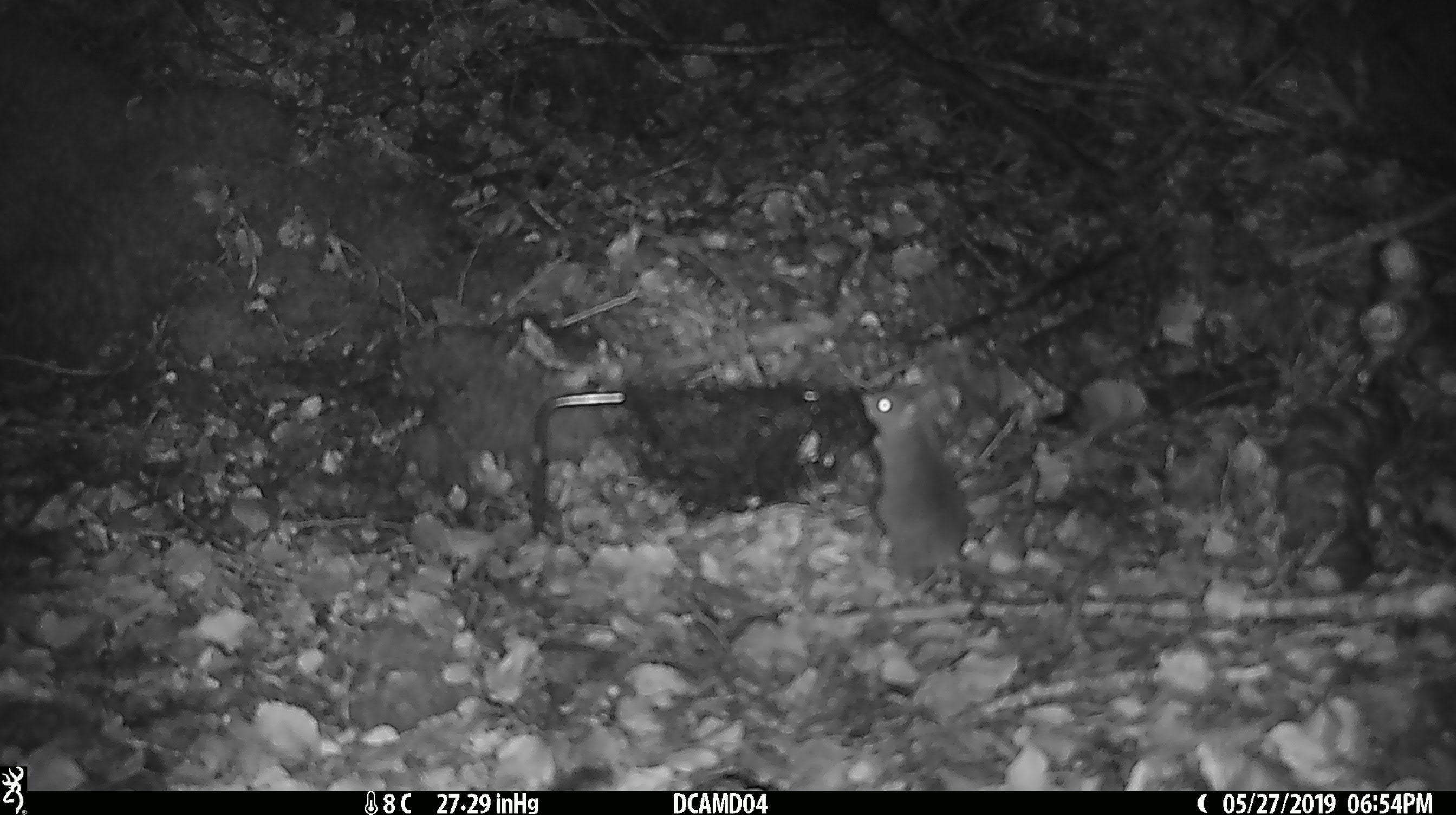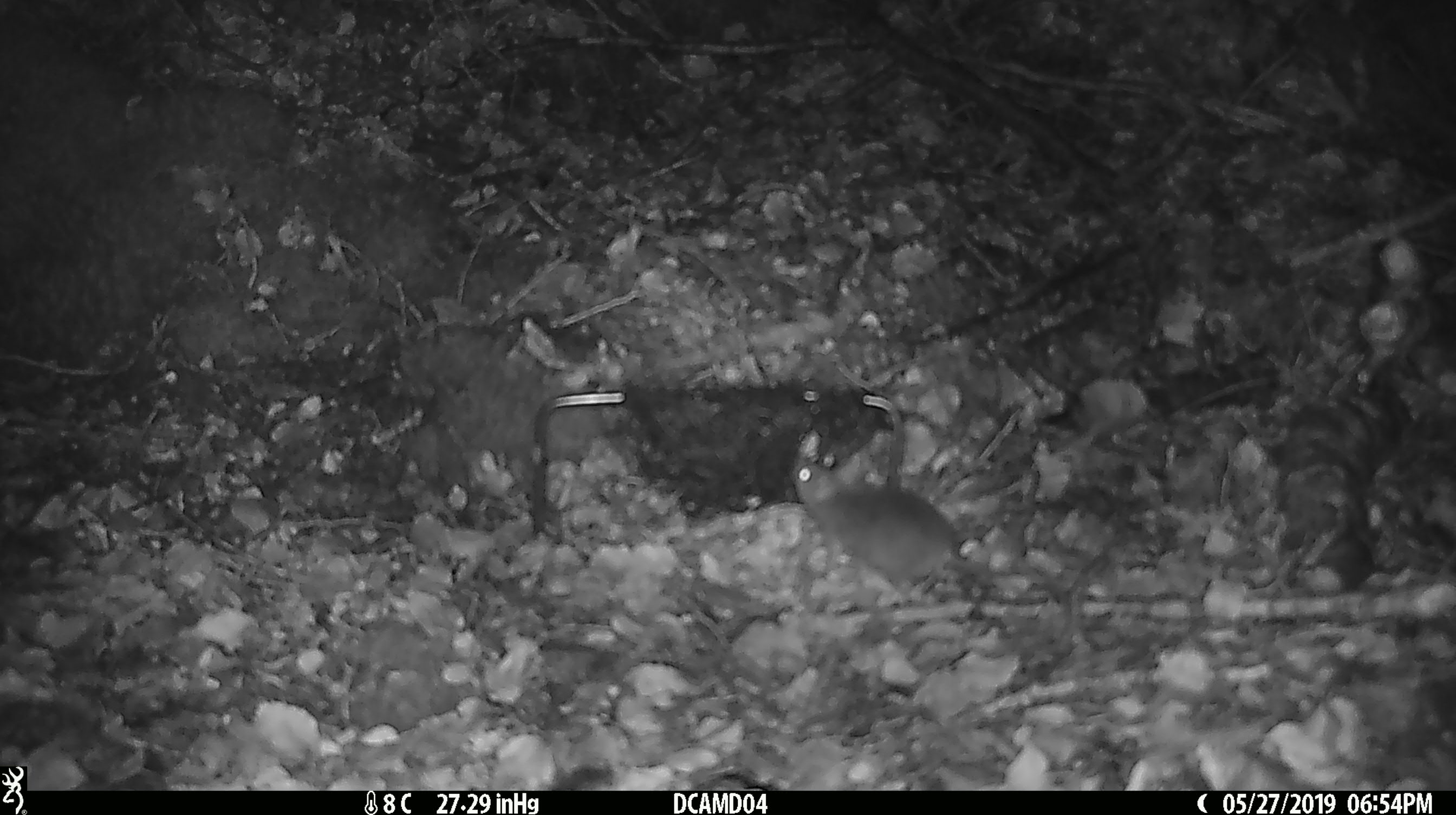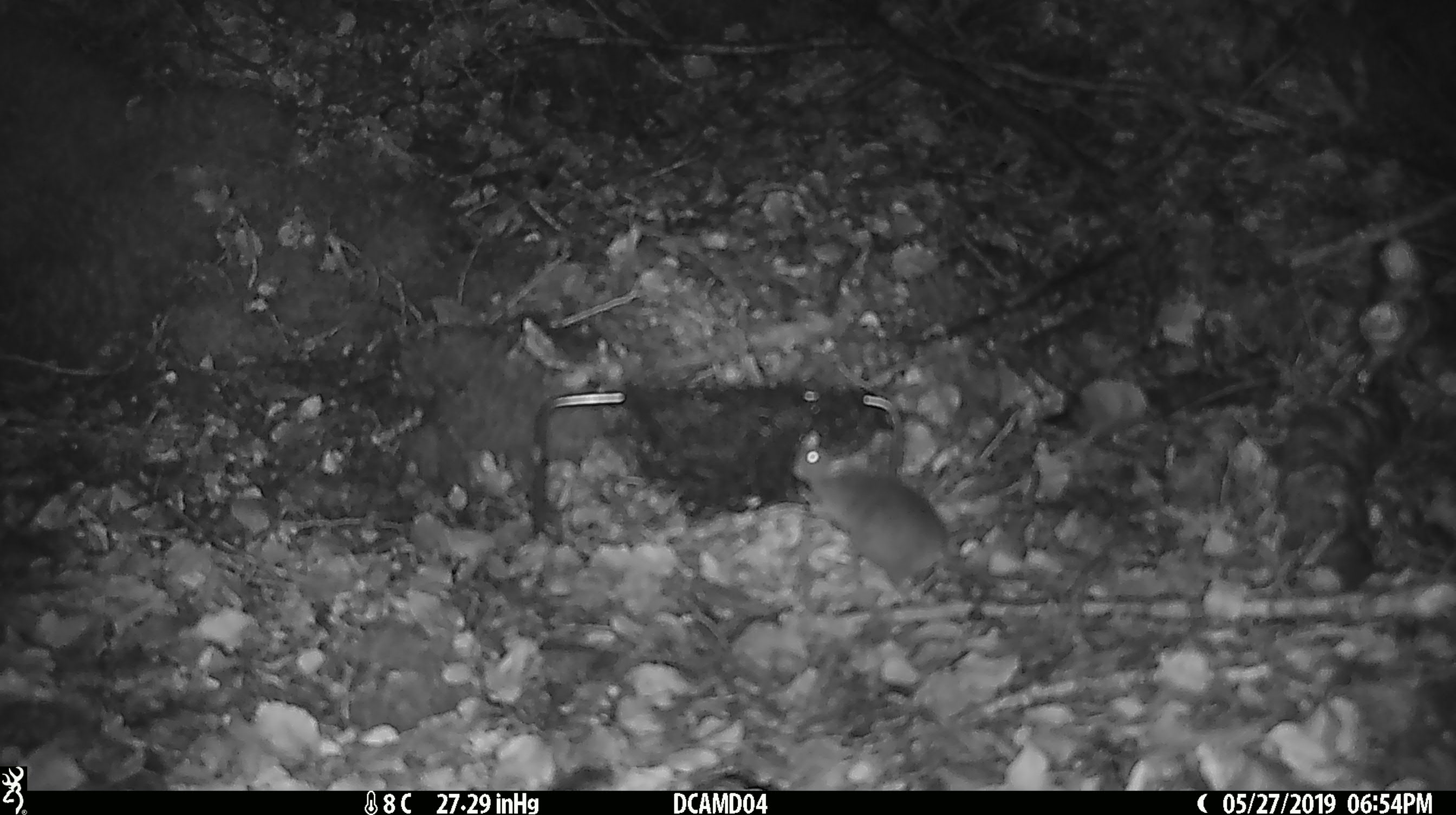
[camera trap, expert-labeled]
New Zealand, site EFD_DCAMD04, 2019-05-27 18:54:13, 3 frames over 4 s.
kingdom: Animalia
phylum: Chordata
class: Mammalia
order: Rodentia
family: Muridae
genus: Mus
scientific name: Mus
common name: mouse